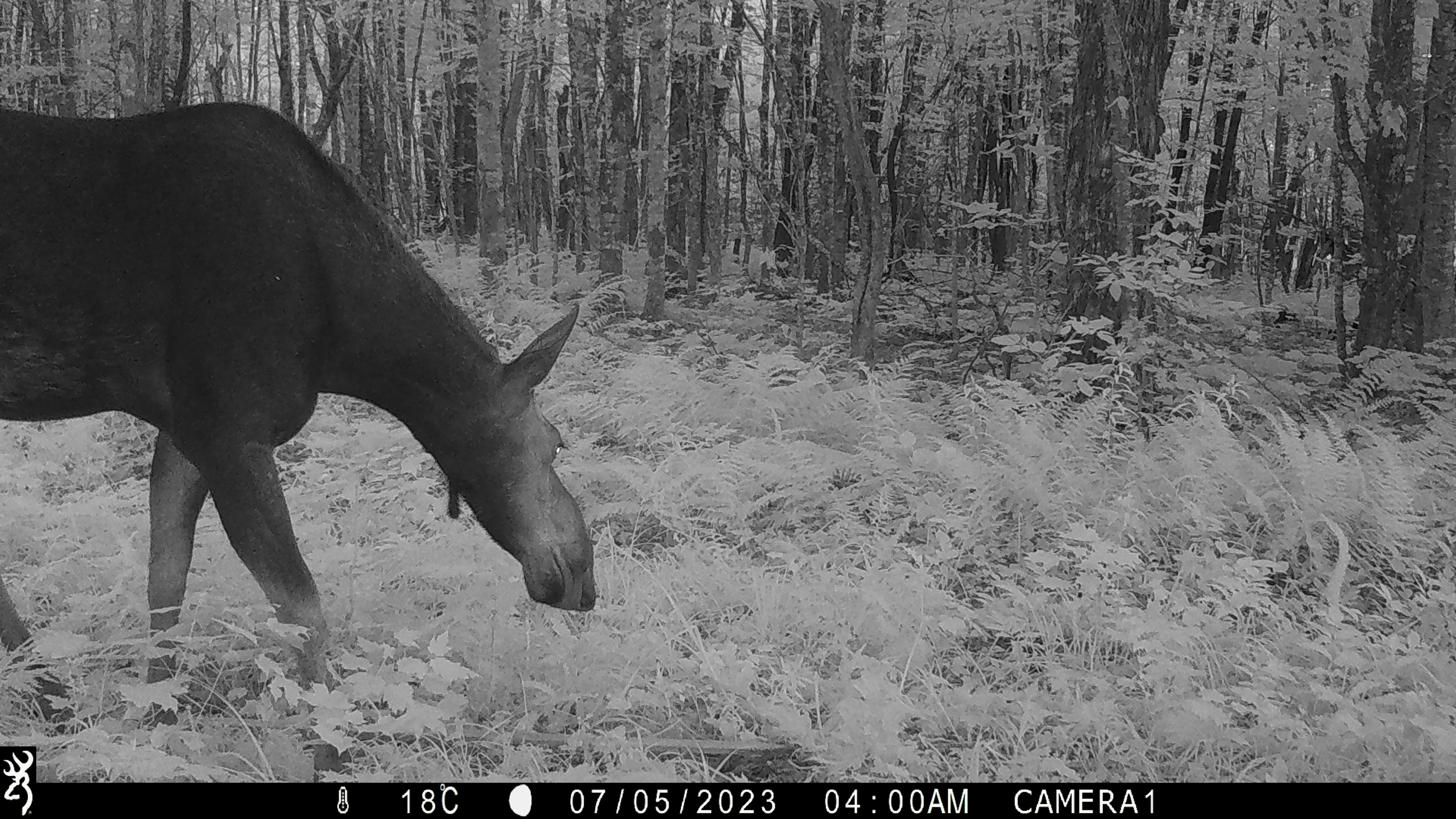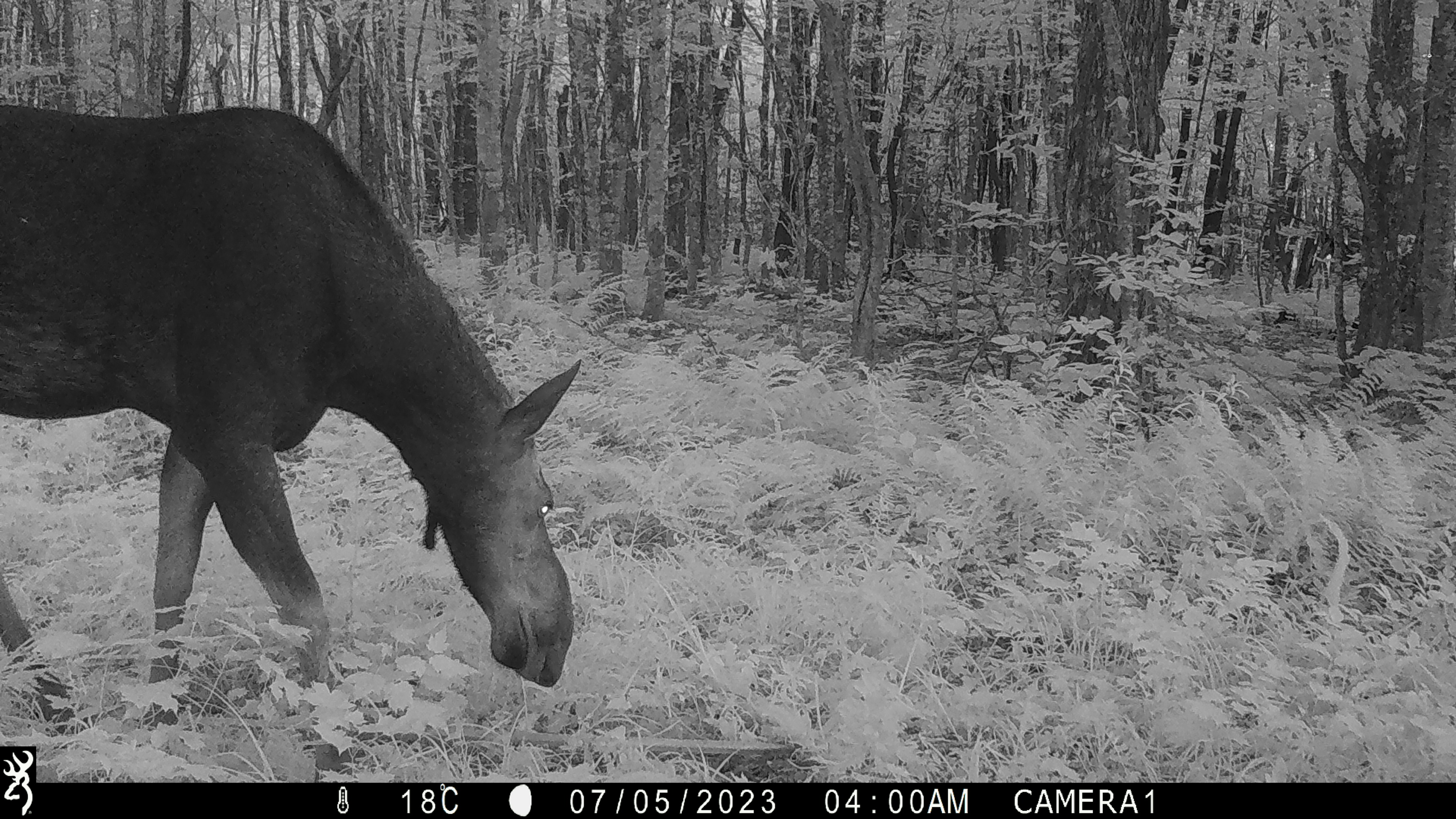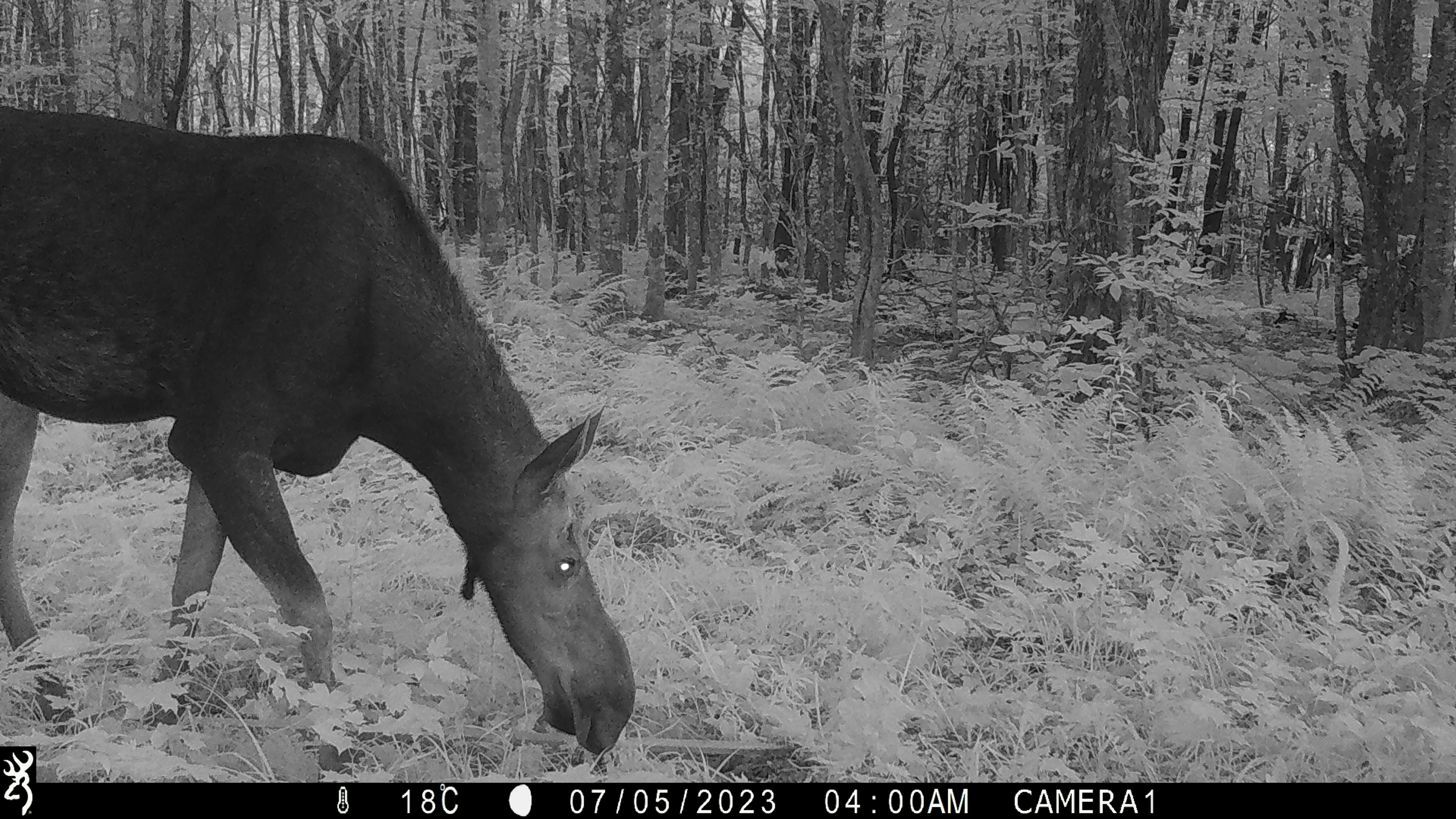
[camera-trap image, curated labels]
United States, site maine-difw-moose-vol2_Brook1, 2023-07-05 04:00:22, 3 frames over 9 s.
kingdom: Animalia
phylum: Chordata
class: Mammalia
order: Artiodactyla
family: Cervidae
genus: Alces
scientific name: Alces alces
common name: moose